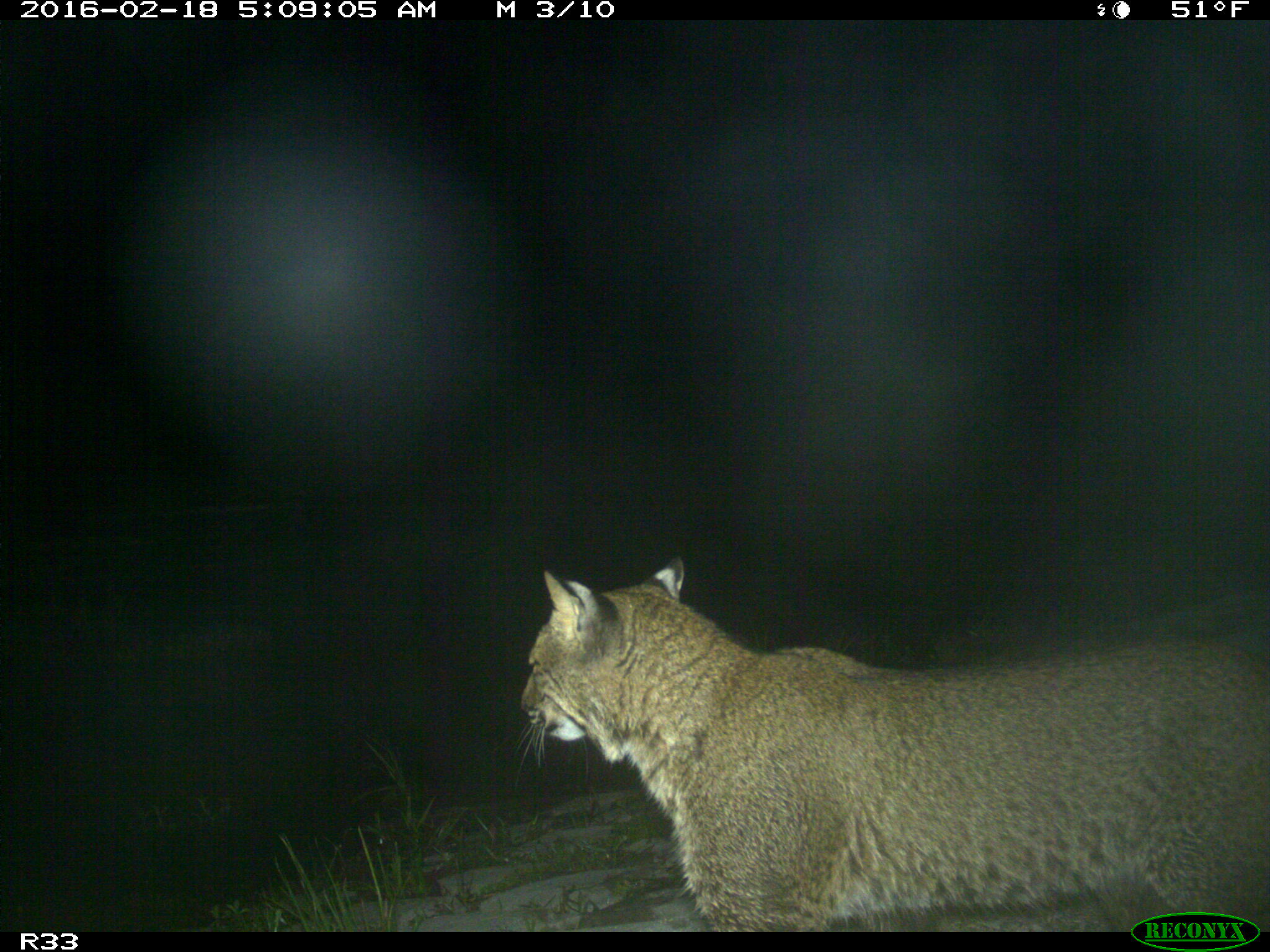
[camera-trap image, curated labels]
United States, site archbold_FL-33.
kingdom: Animalia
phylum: Chordata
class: Mammalia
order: Carnivora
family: Felidae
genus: Lynx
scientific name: Lynx rufus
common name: bobcat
Lynx rufus (bobcat).